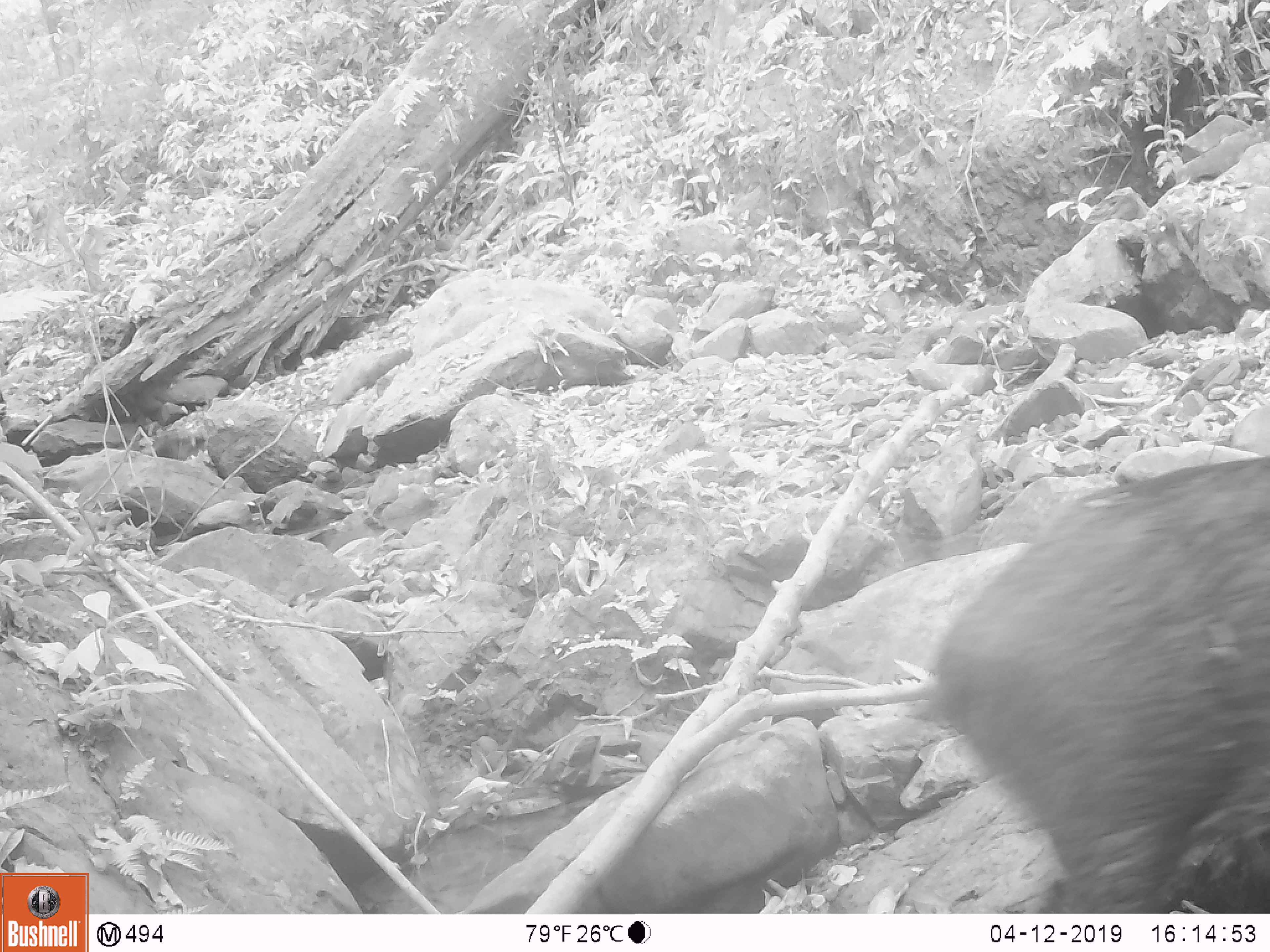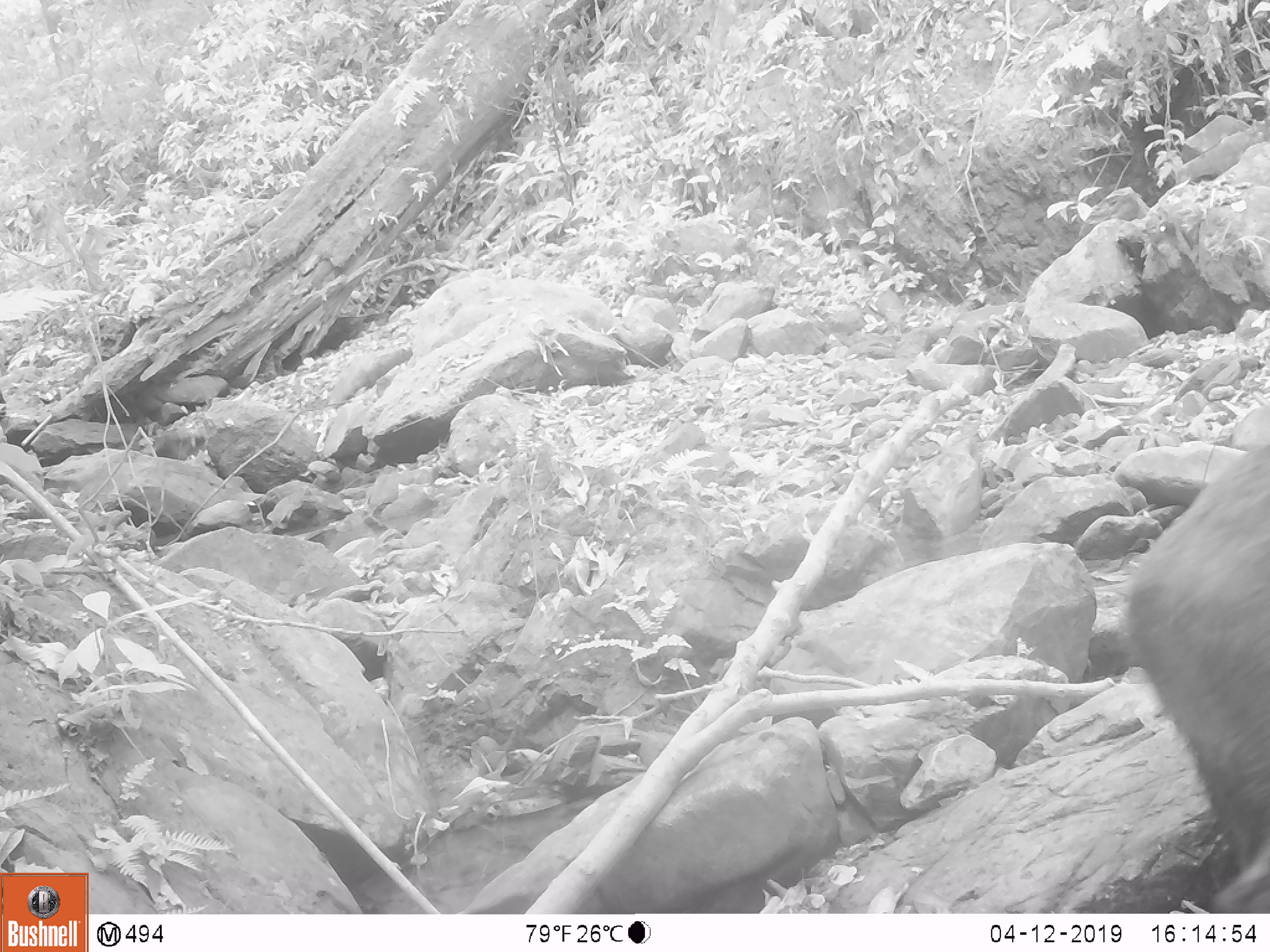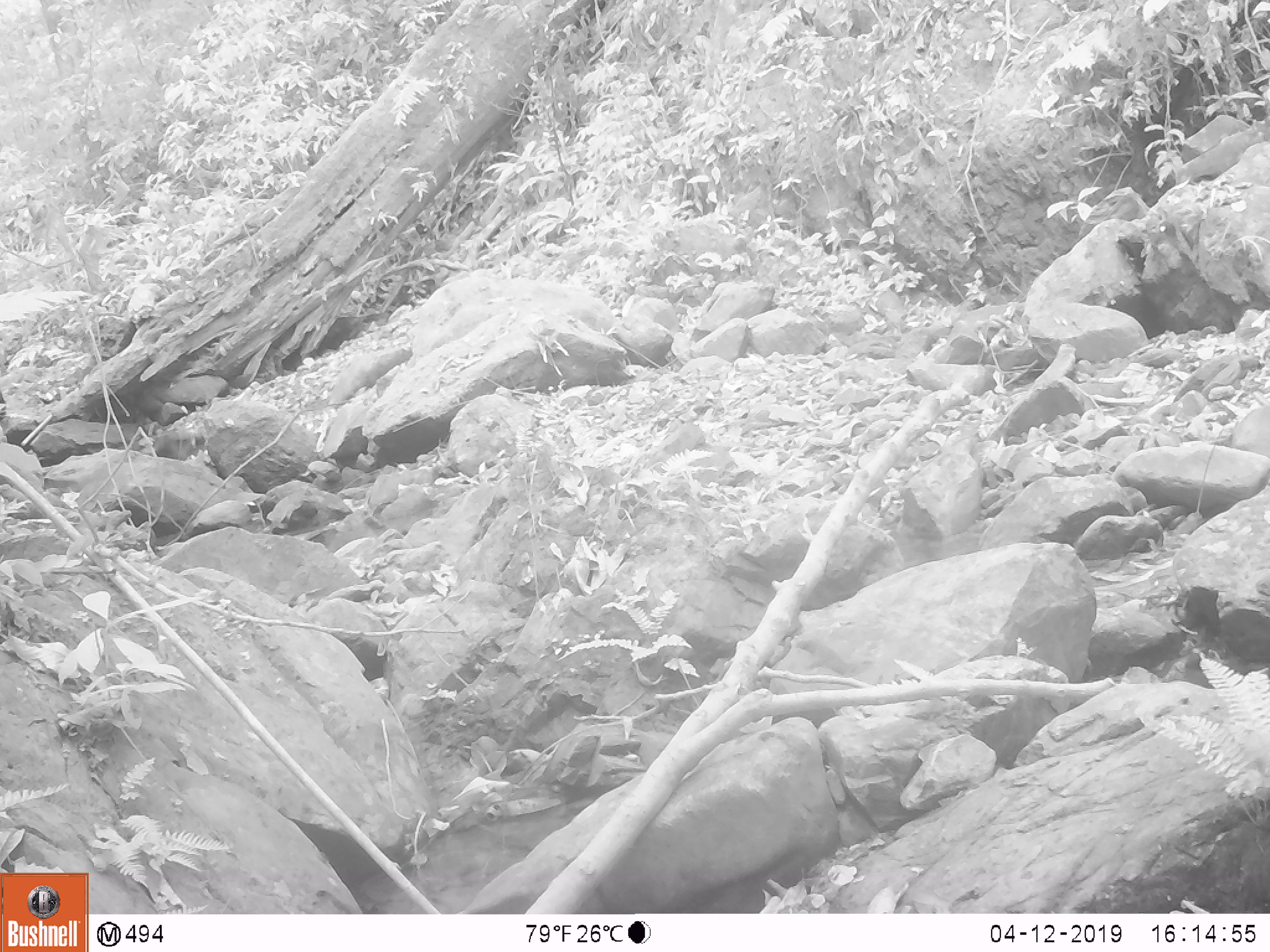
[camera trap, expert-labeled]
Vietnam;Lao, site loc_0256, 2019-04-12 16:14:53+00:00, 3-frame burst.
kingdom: Animalia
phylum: Chordata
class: Mammalia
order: Artiodactyla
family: Suidae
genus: Sus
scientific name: Sus scrofa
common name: eurasian wild pig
Eurasian wild pig (Sus scrofa). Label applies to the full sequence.